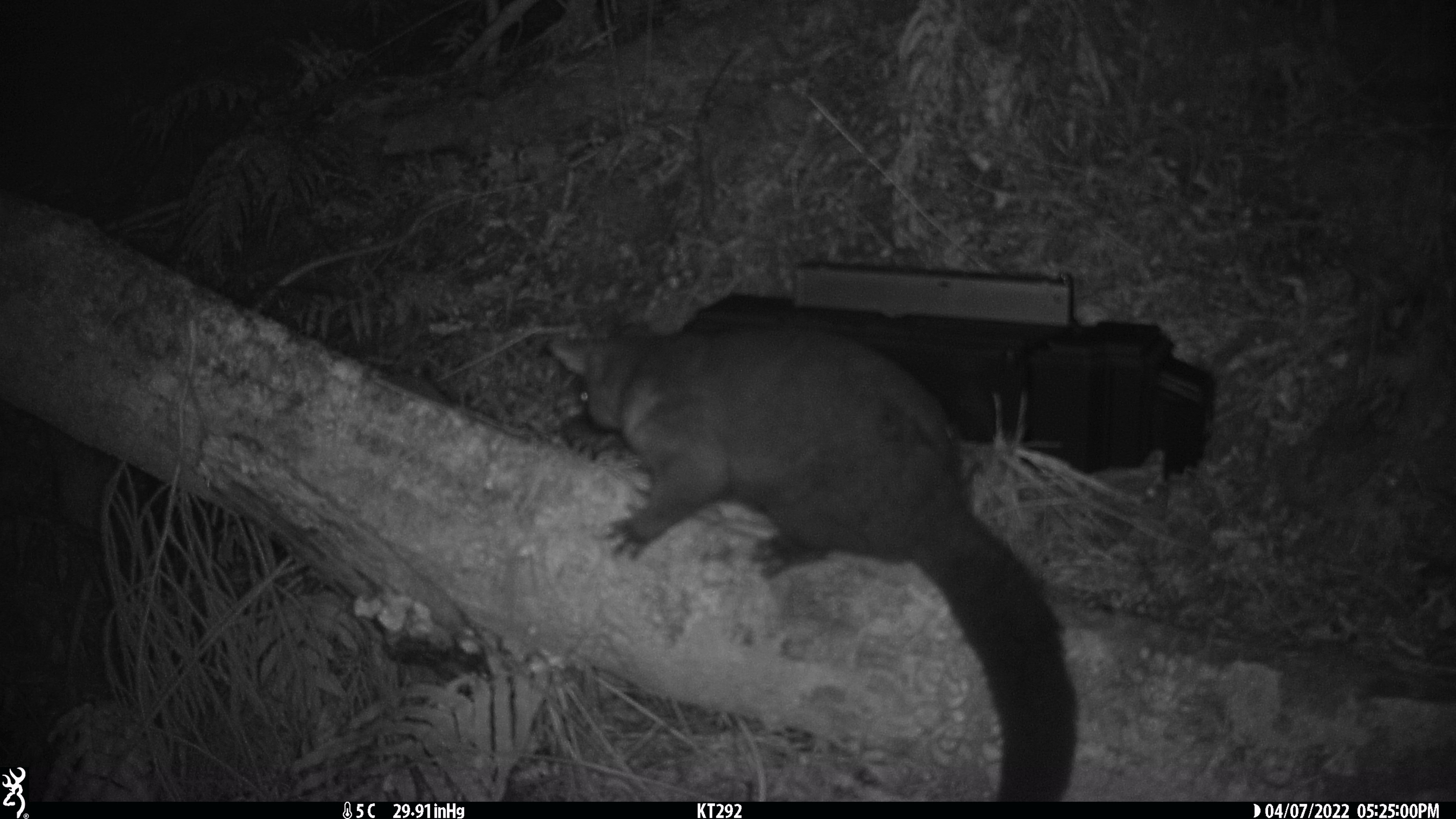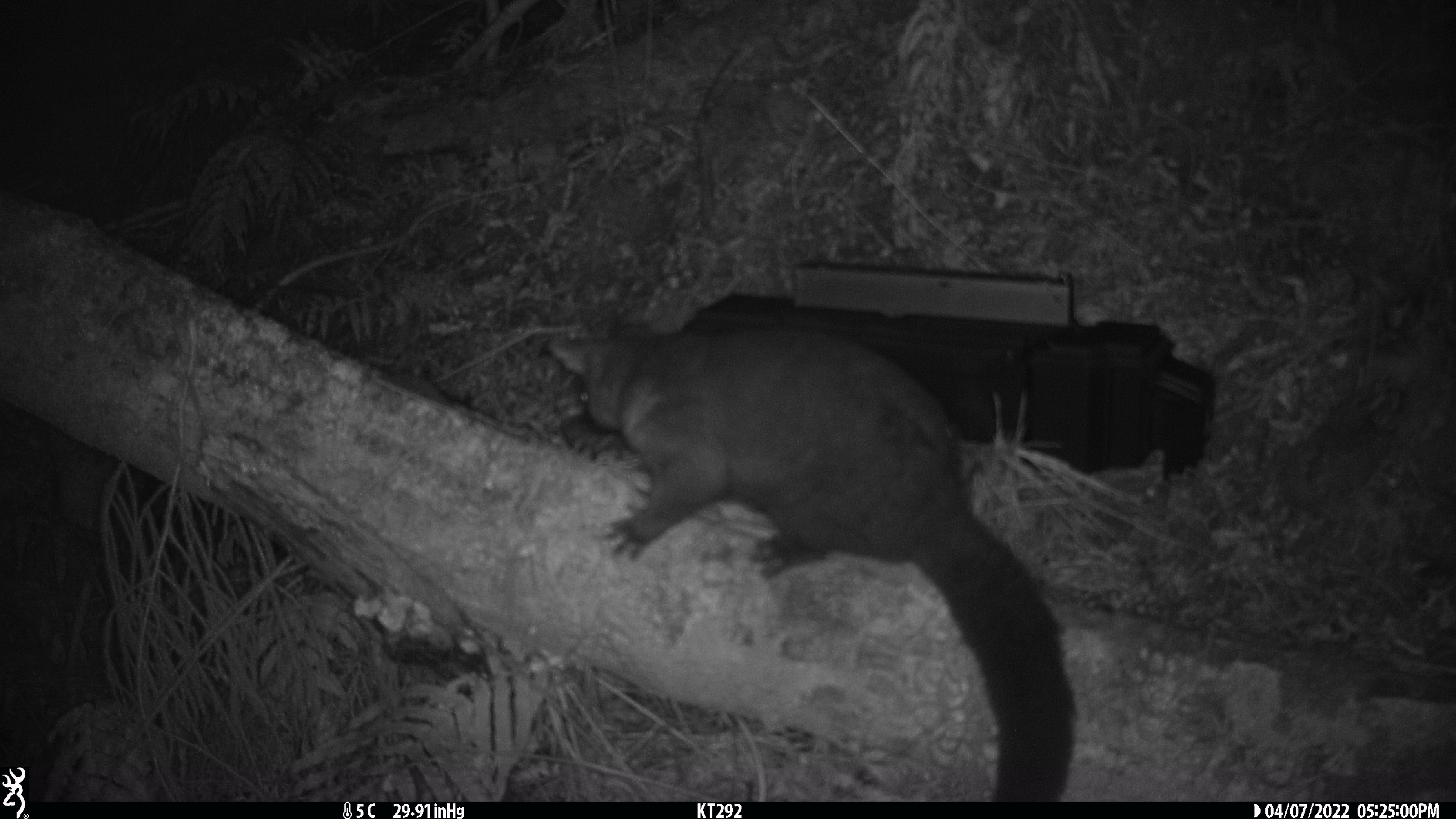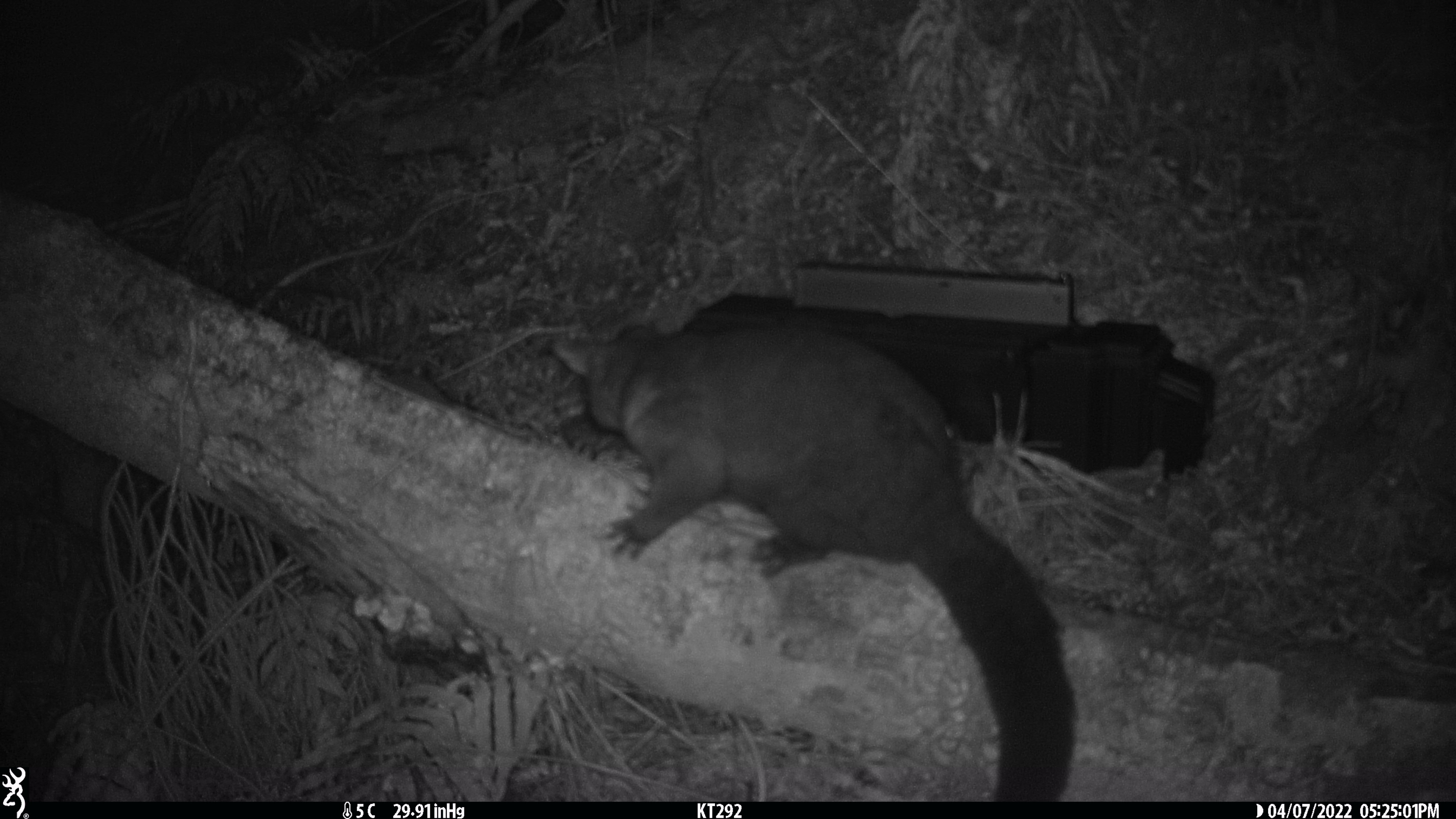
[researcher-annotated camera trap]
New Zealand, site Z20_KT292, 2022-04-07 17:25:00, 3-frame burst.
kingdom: Animalia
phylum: Chordata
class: Mammalia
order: Diprotodontia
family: Phalangeridae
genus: Trichosurus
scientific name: Trichosurus vulpecula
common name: common brushtail possum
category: possum